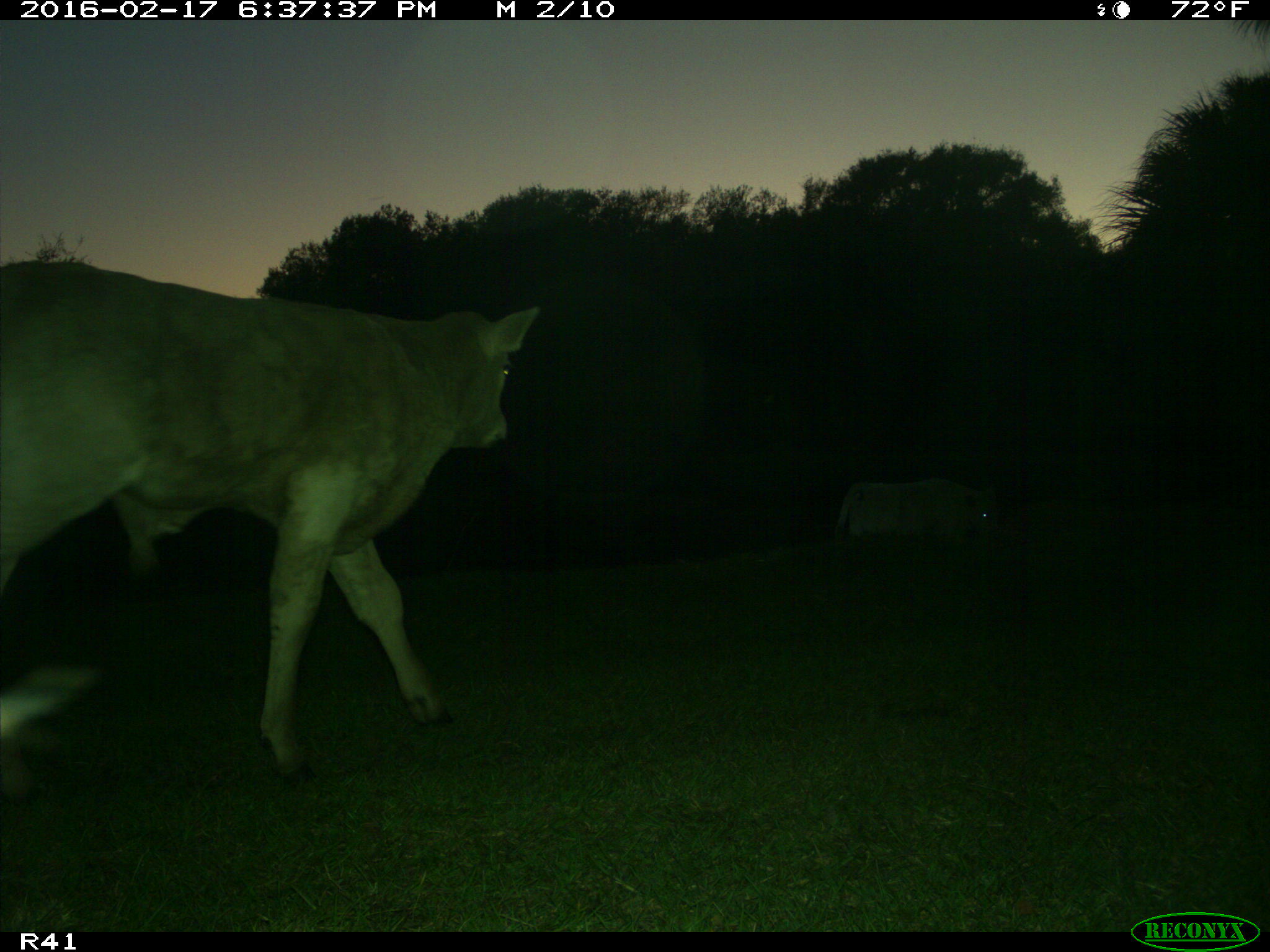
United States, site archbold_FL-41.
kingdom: Animalia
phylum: Chordata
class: Mammalia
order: Artiodactyla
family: Bovidae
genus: Bos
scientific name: Bos taurus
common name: domestic cow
Bos taurus (domestic cow).